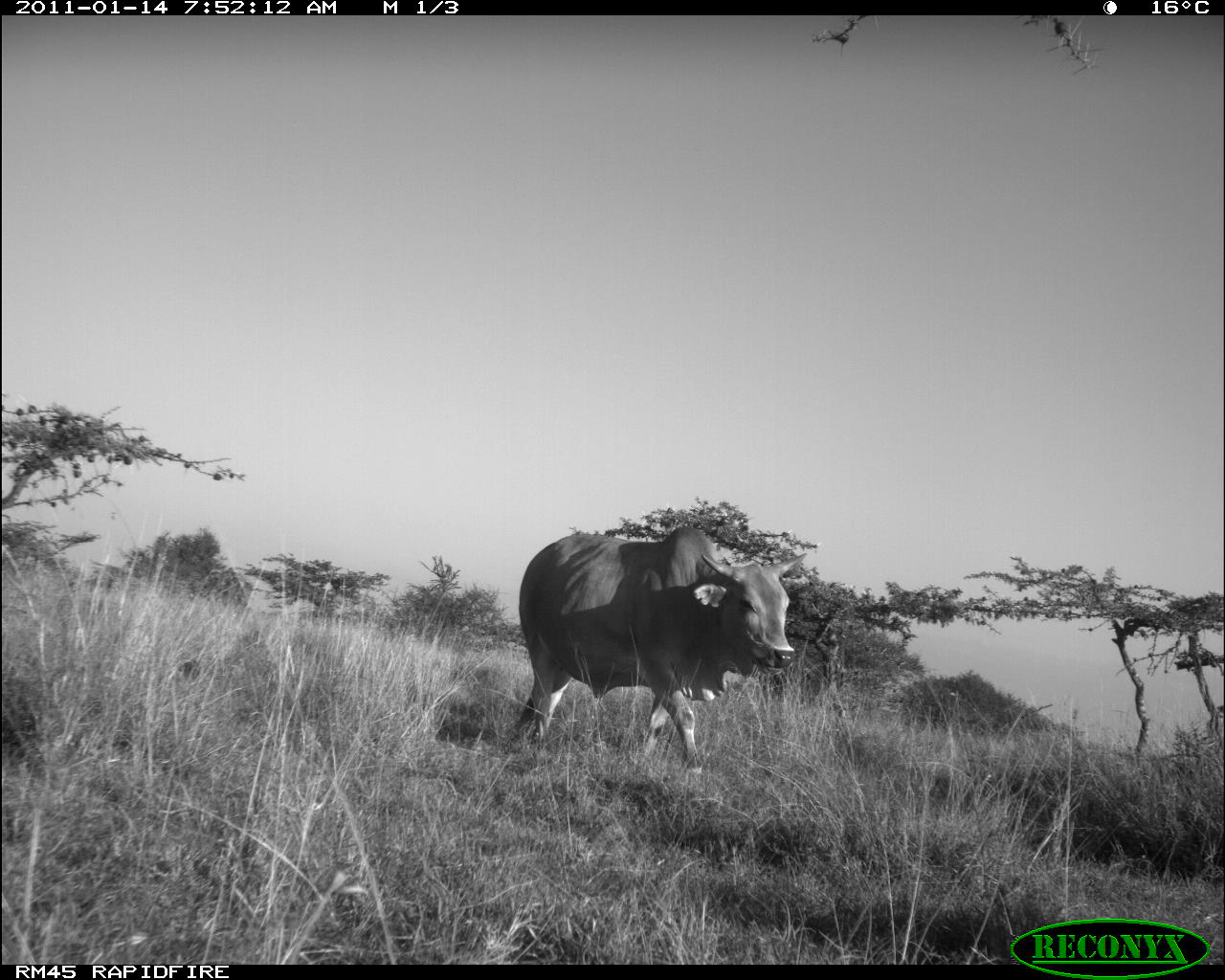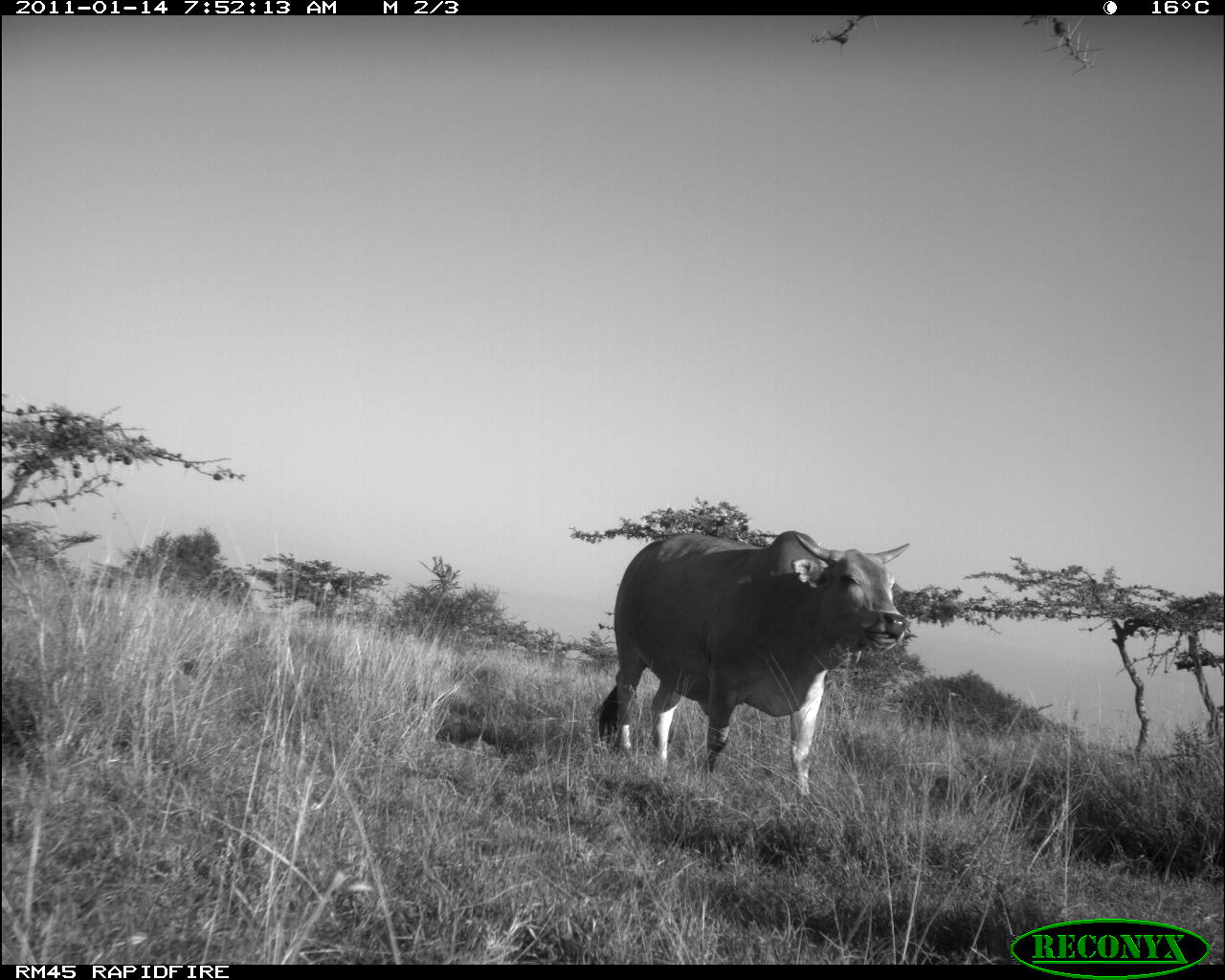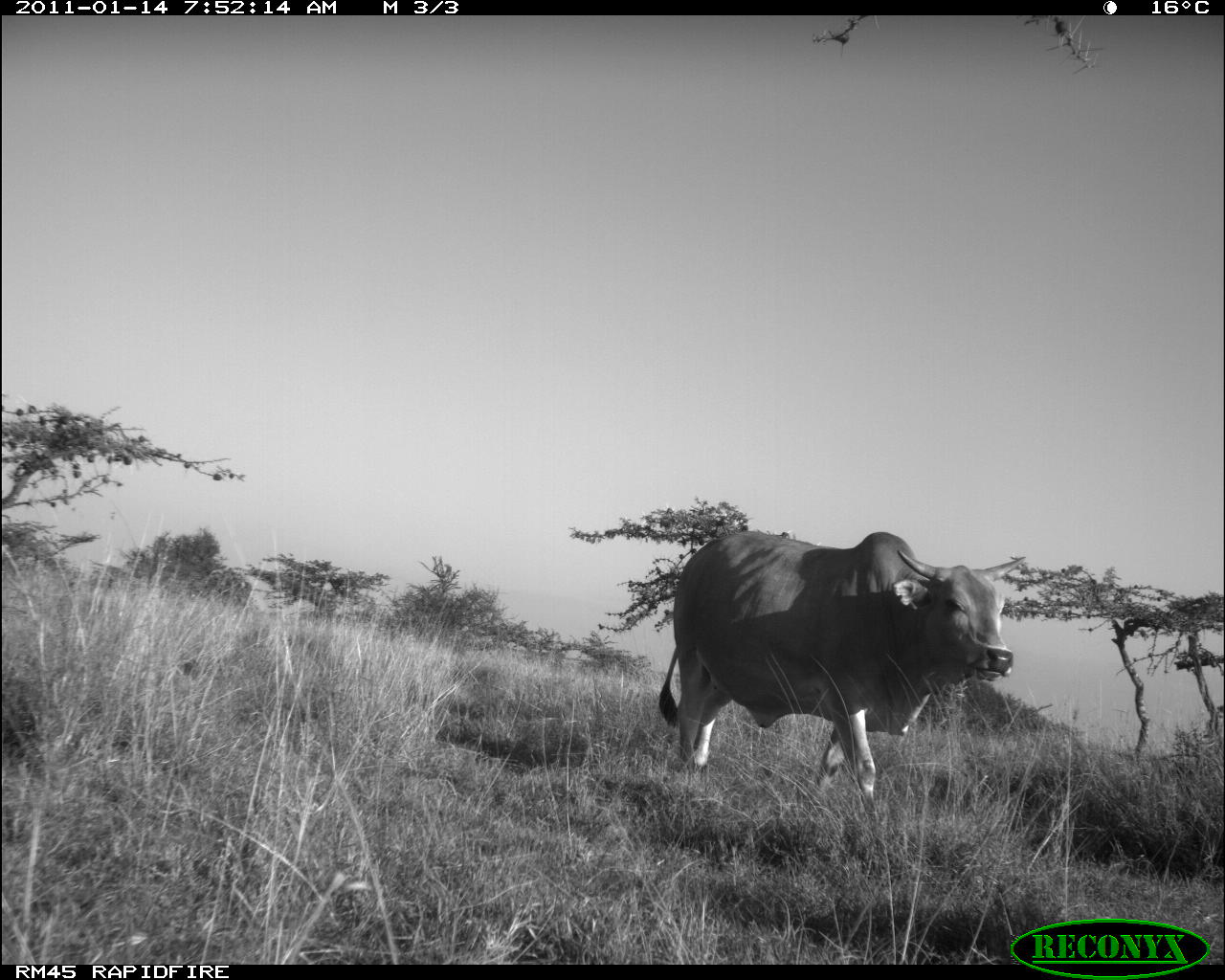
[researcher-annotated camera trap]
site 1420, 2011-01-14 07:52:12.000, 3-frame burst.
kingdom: Animalia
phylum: Chordata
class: Mammalia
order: Artiodactyla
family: Bovidae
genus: Bos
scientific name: Bos taurus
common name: domestic cattle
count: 1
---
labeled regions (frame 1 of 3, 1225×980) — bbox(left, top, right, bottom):
bos taurus: bbox(519, 527, 807, 773)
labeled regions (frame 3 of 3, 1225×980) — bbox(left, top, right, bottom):
bos taurus: bbox(656, 529, 1025, 808)